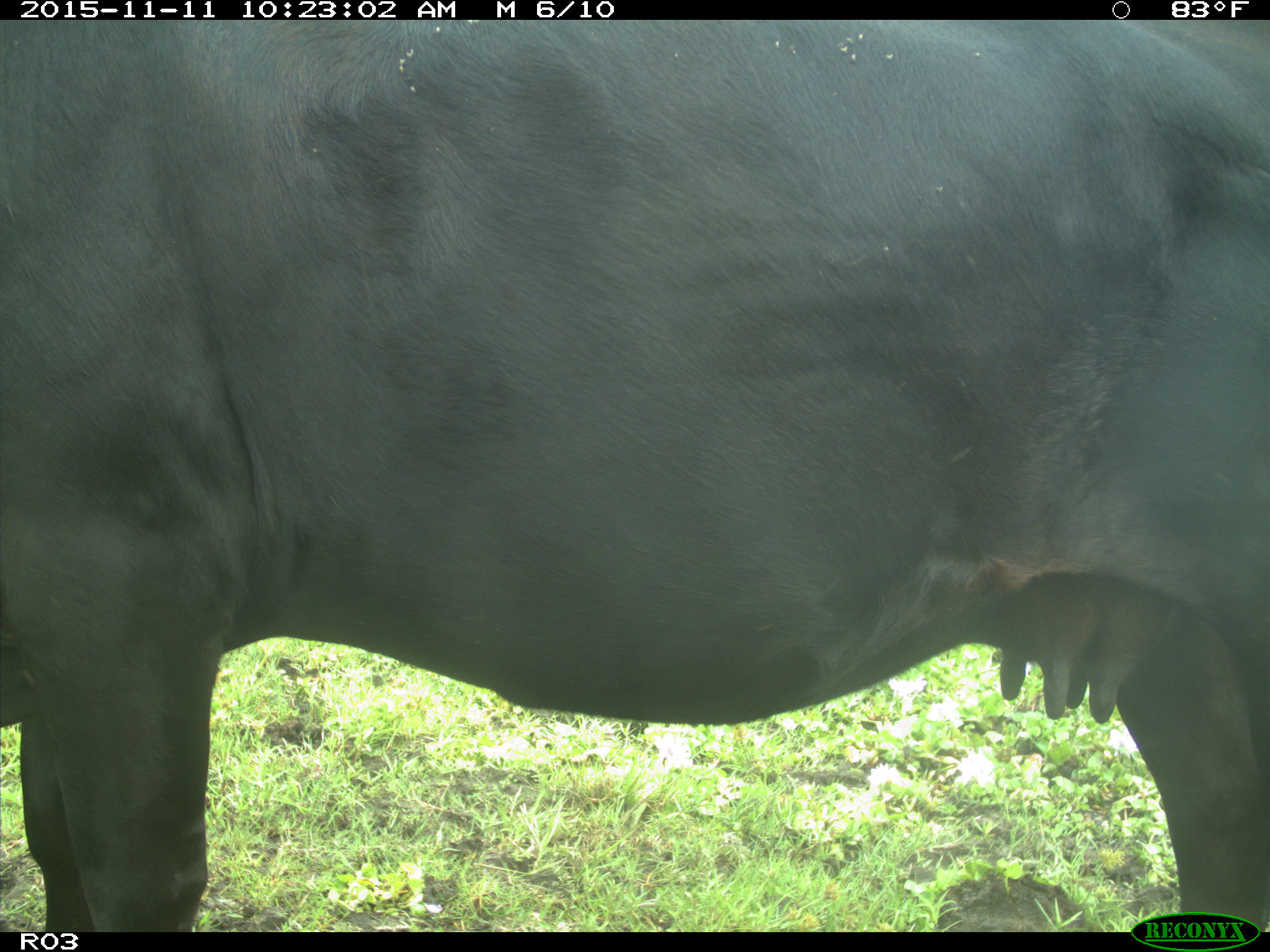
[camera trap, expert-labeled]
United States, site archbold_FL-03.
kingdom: Animalia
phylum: Chordata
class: Mammalia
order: Artiodactyla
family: Bovidae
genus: Bos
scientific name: Bos taurus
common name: domestic cow